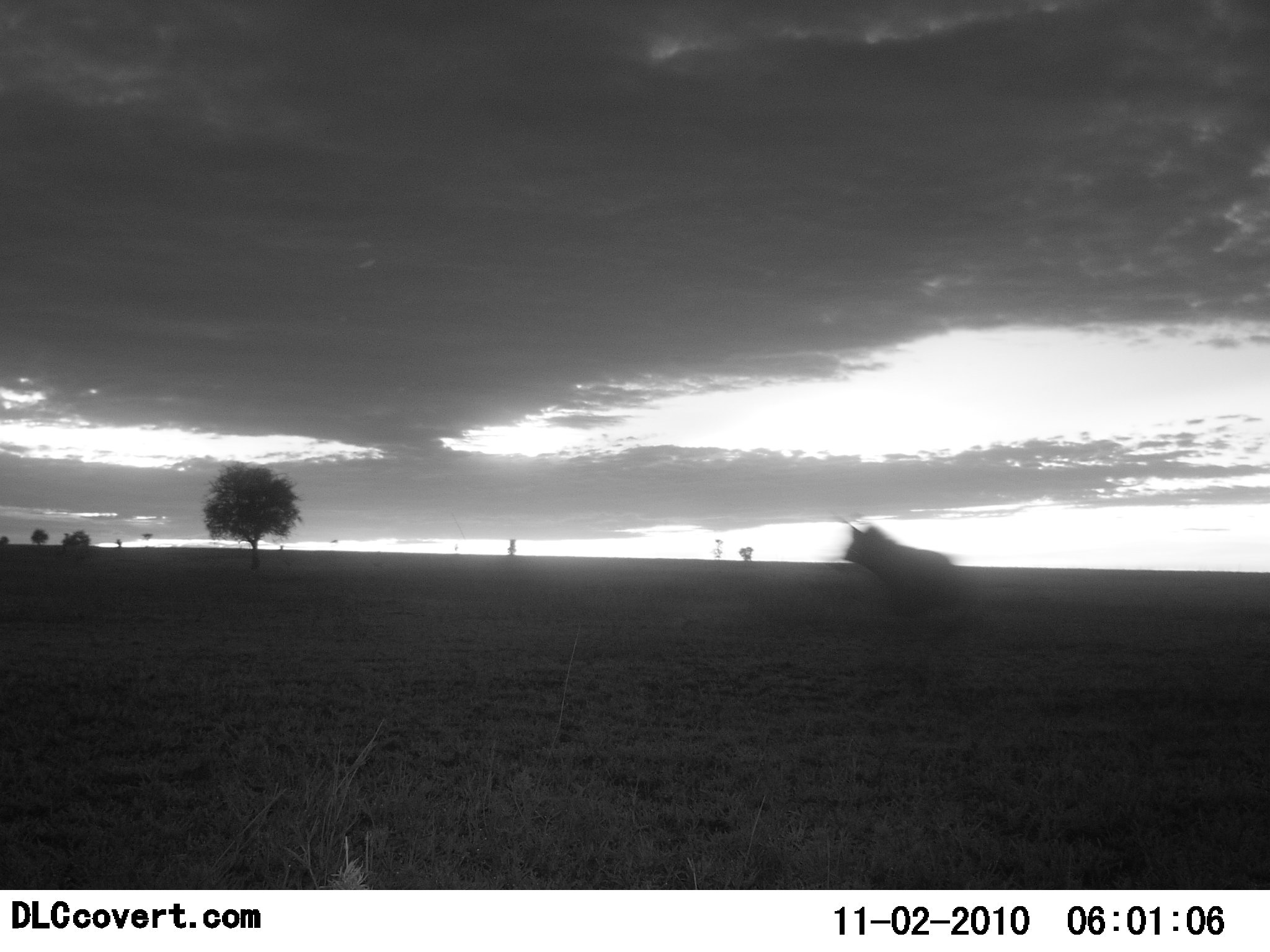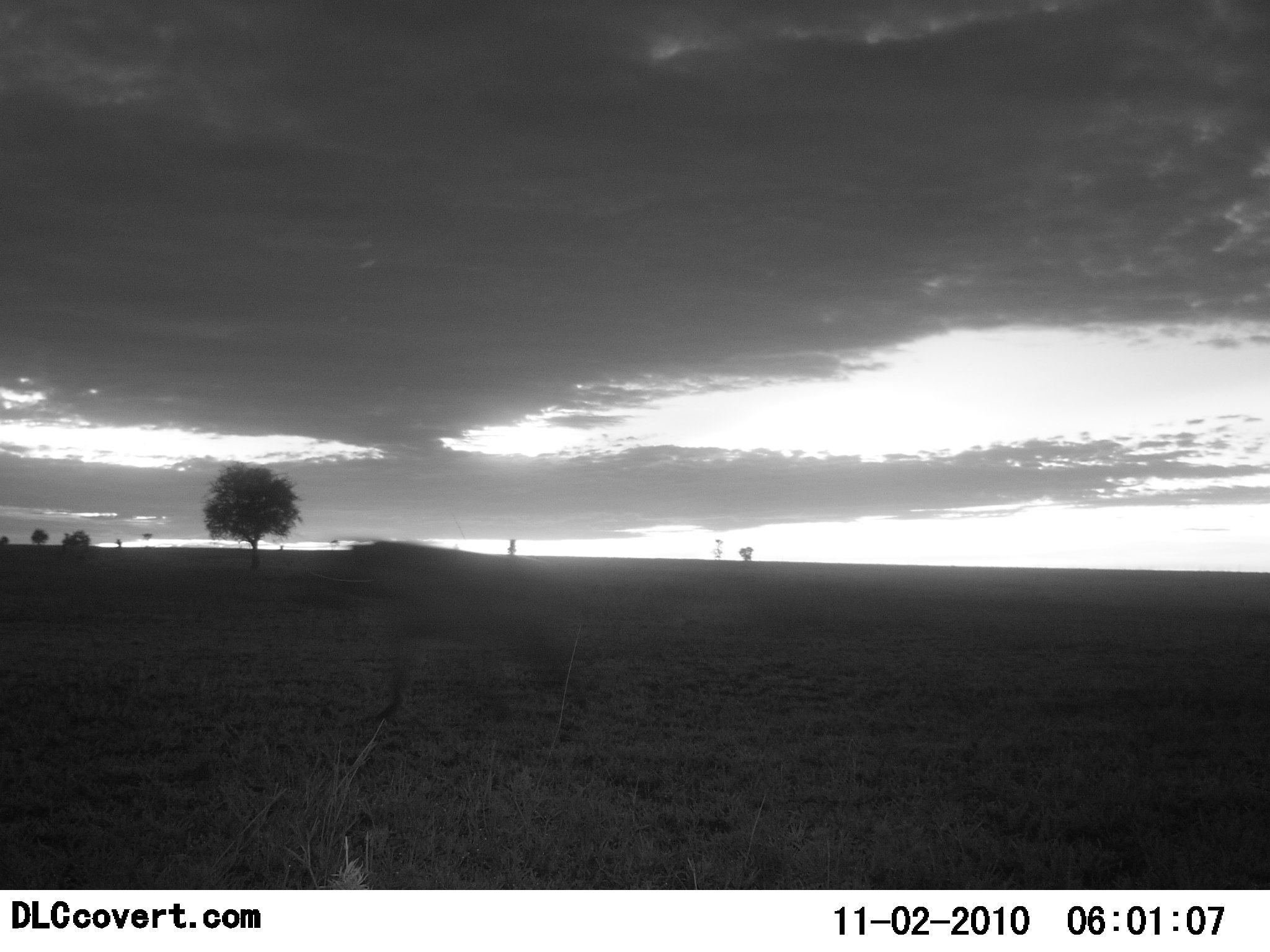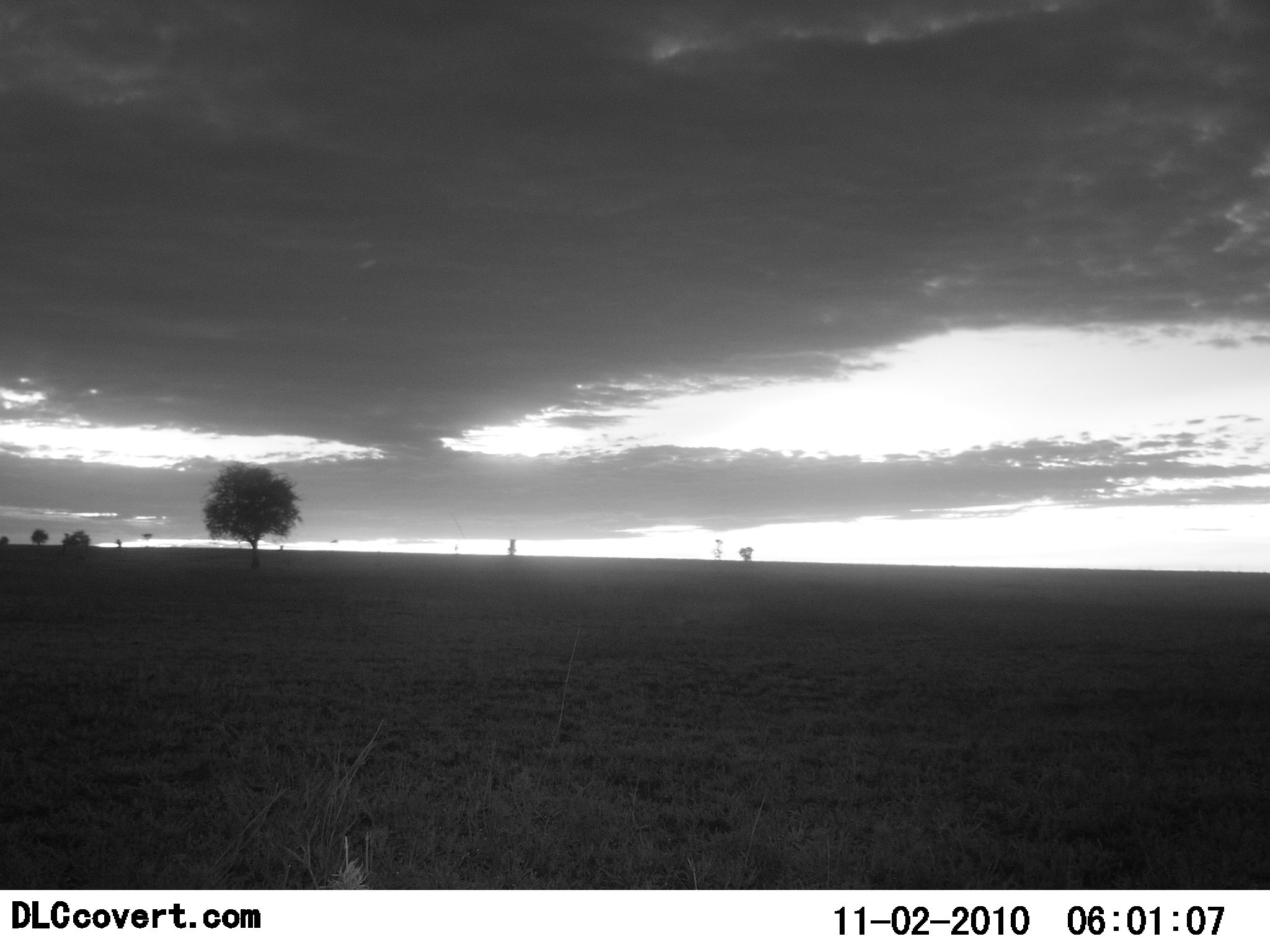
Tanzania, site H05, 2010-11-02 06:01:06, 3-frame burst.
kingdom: Animalia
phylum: Chordata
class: Mammalia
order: Carnivora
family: Hyaenidae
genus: Crocuta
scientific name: Crocuta crocuta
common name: spotted hyena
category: hyenaspotted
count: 1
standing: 8%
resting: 0%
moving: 100%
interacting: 0%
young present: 0%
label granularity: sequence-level